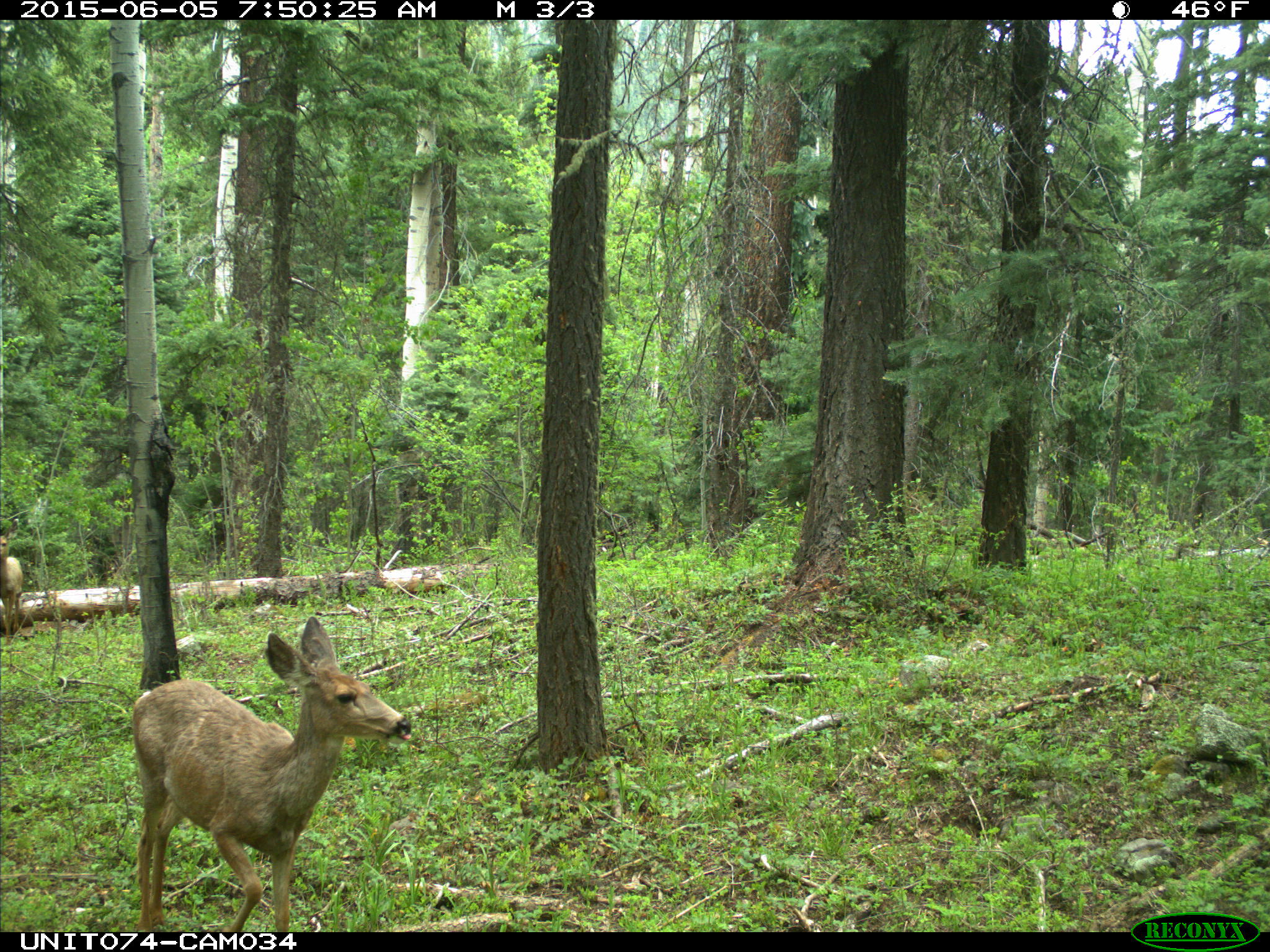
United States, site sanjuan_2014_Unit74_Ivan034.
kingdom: Animalia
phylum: Chordata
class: Mammalia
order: Artiodactyla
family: Cervidae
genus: Odocoileus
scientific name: Odocoileus hemionus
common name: mule deer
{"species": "Odocoileus hemionus (mule deer)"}